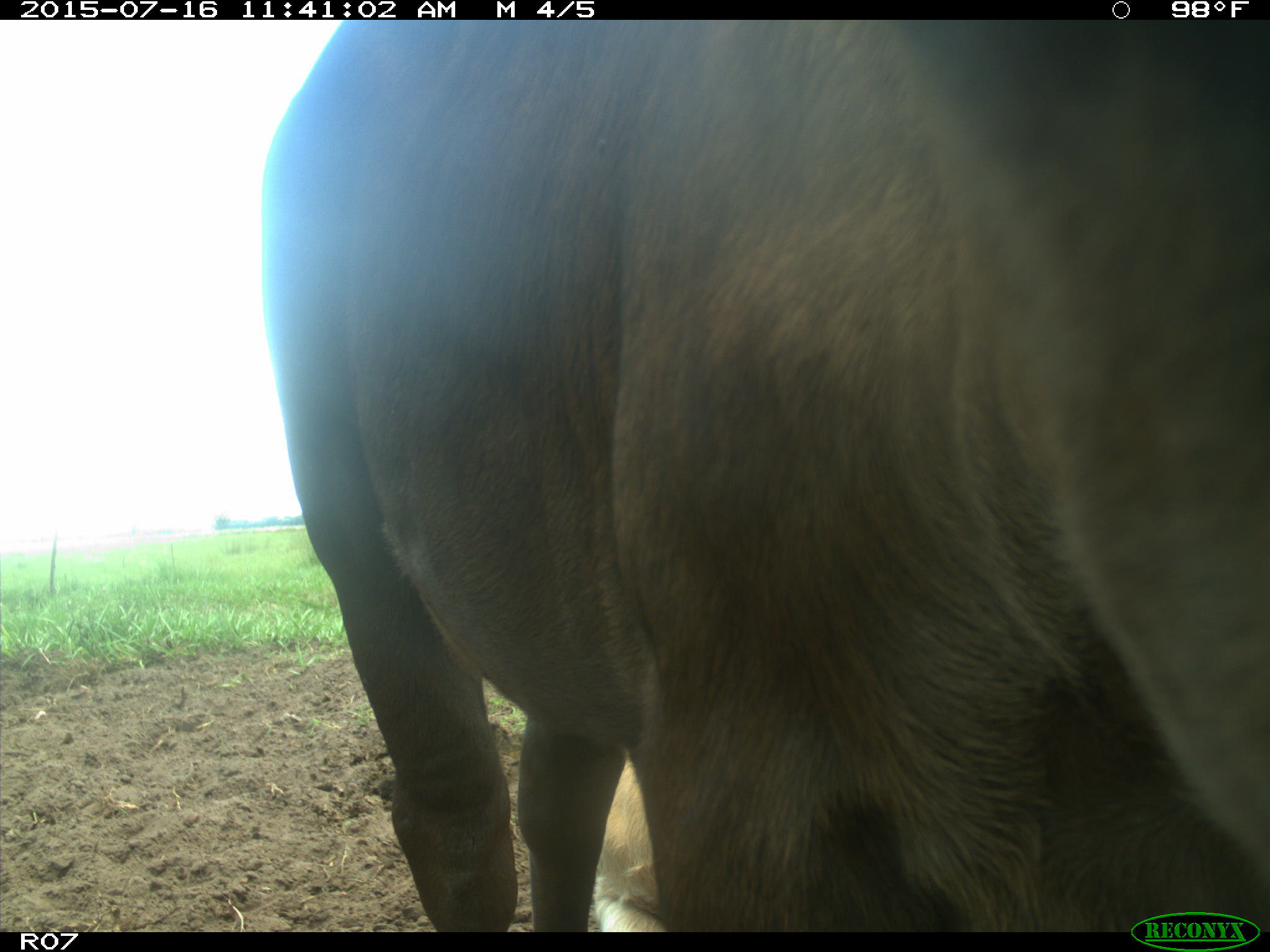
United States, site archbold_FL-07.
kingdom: Animalia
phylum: Chordata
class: Mammalia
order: Artiodactyla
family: Bovidae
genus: Bos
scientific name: Bos taurus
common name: domestic cow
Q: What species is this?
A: Bos taurus (domestic cow).